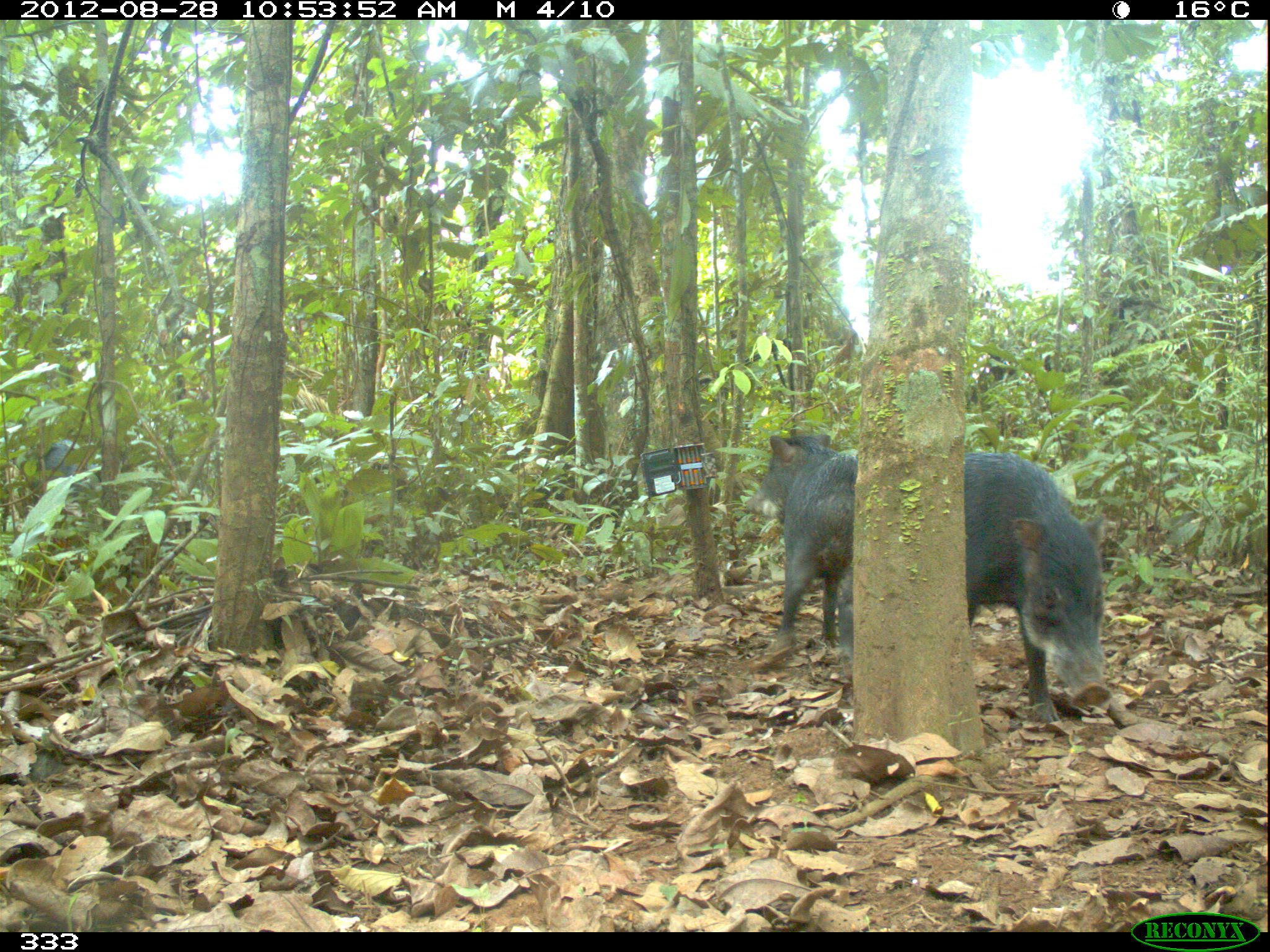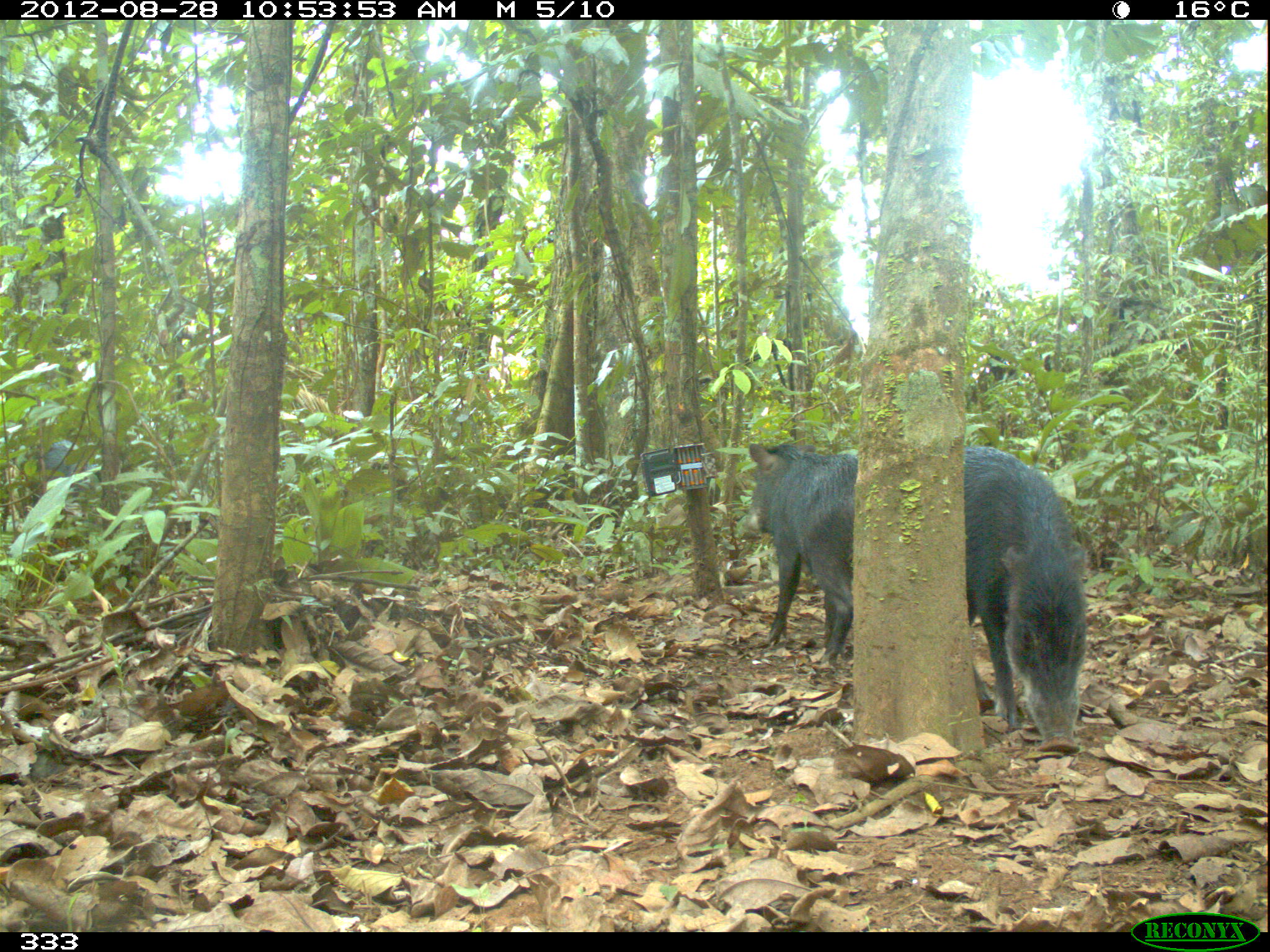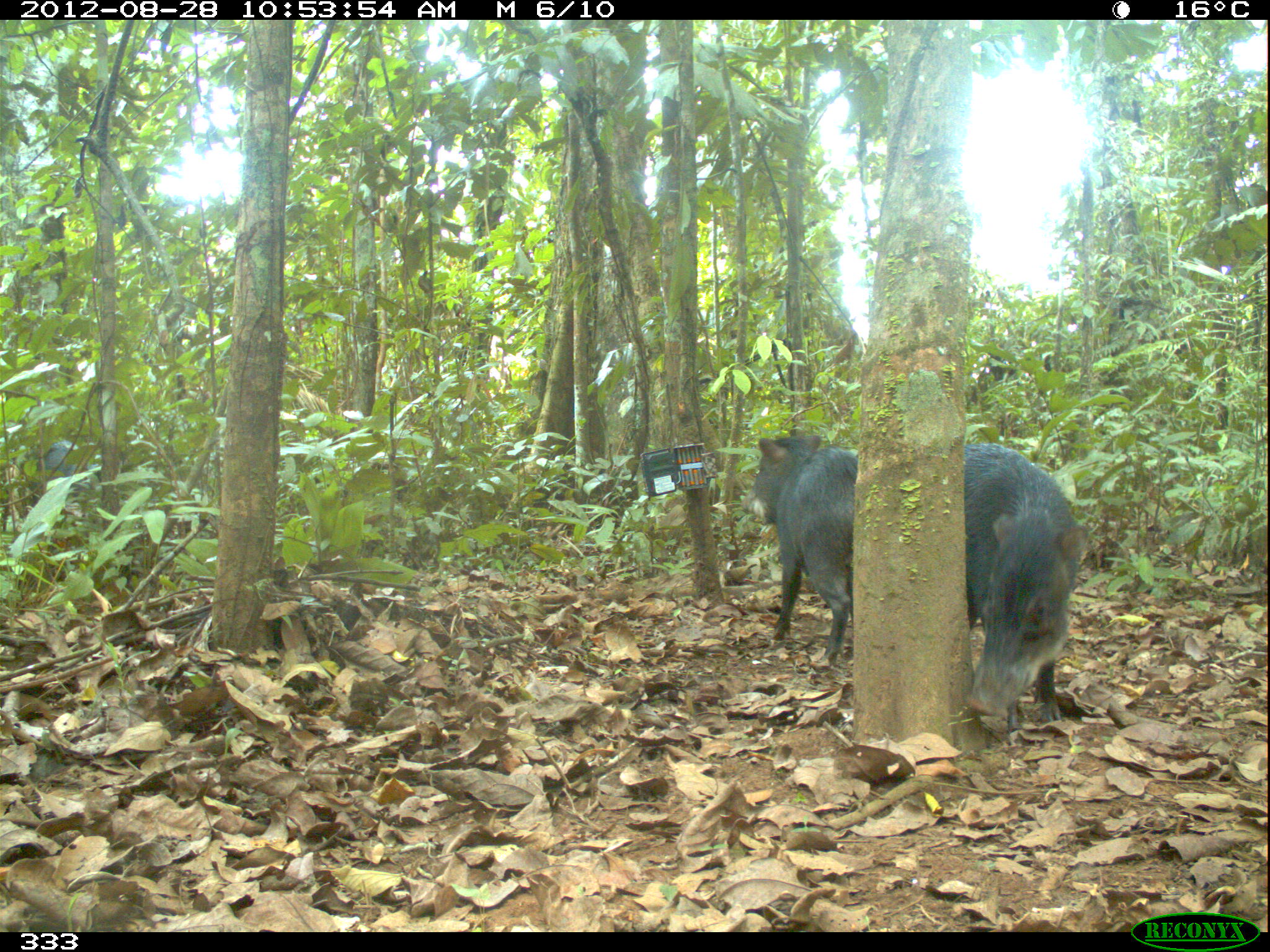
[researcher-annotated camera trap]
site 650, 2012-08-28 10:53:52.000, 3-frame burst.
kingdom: Animalia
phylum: Chordata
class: Mammalia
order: Artiodactyla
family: Tayassuidae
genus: Tayassu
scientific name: Tayassu pecari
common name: white-lipped peccary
Tayassu pecari (white-lipped peccary).